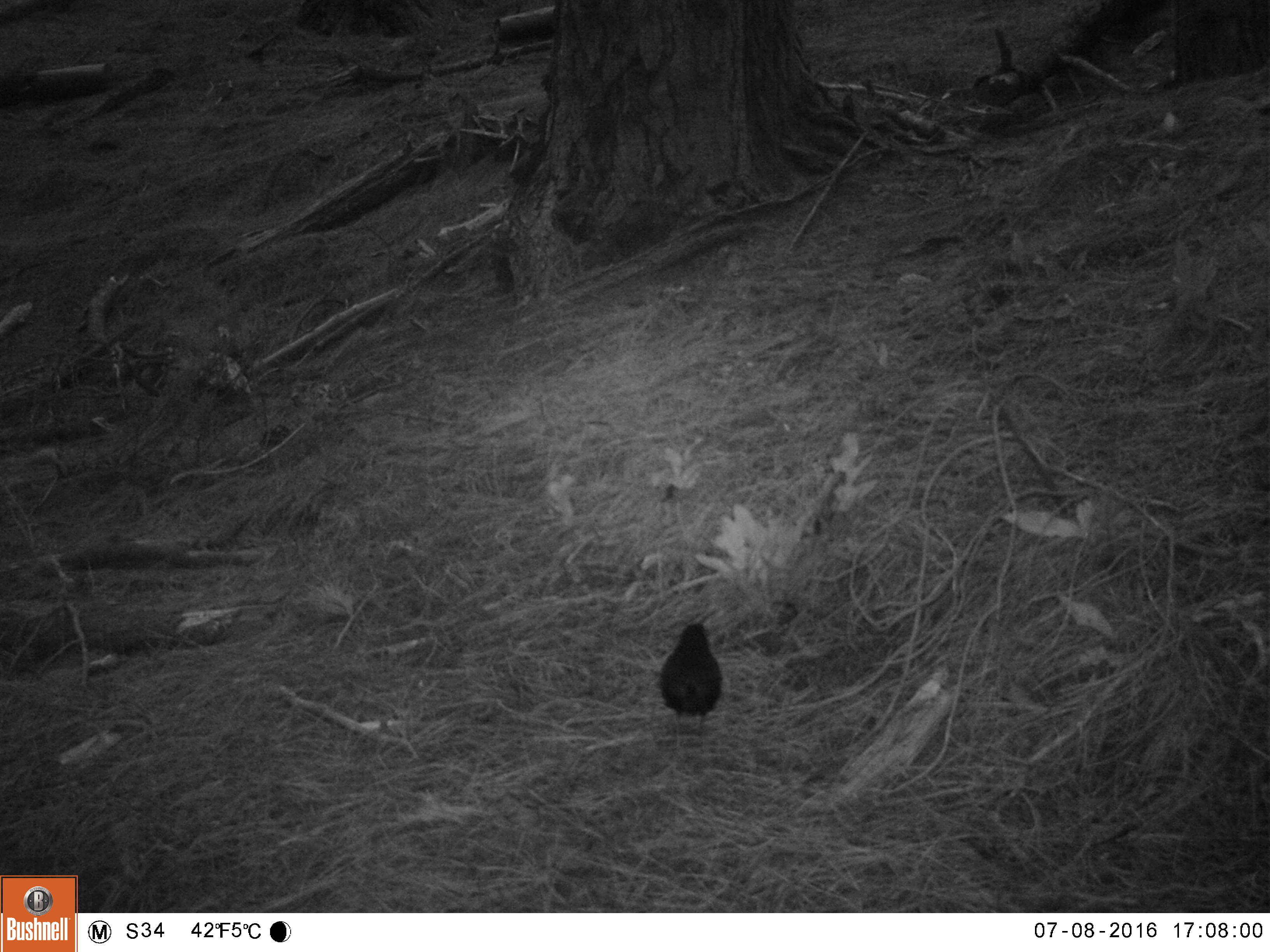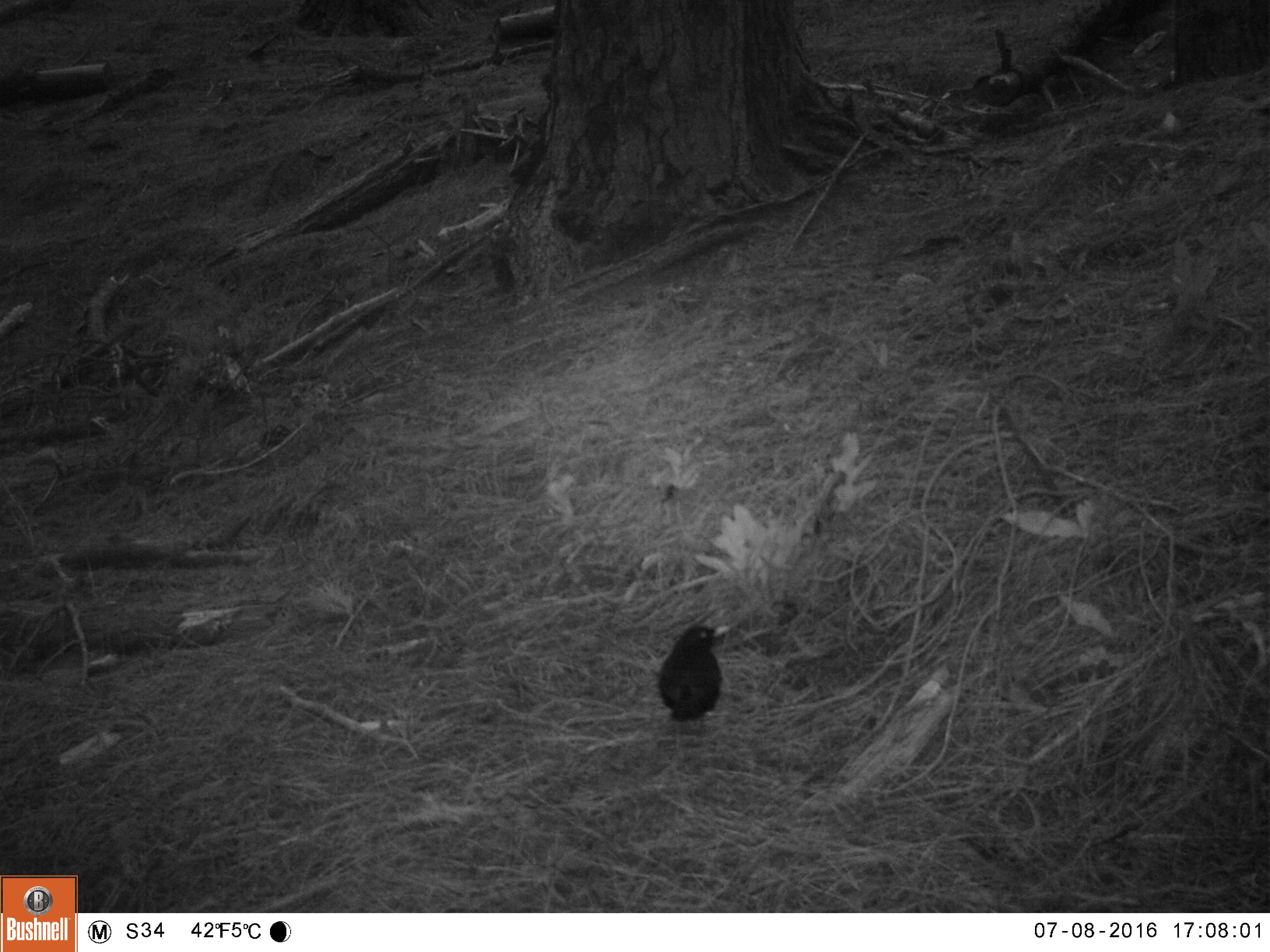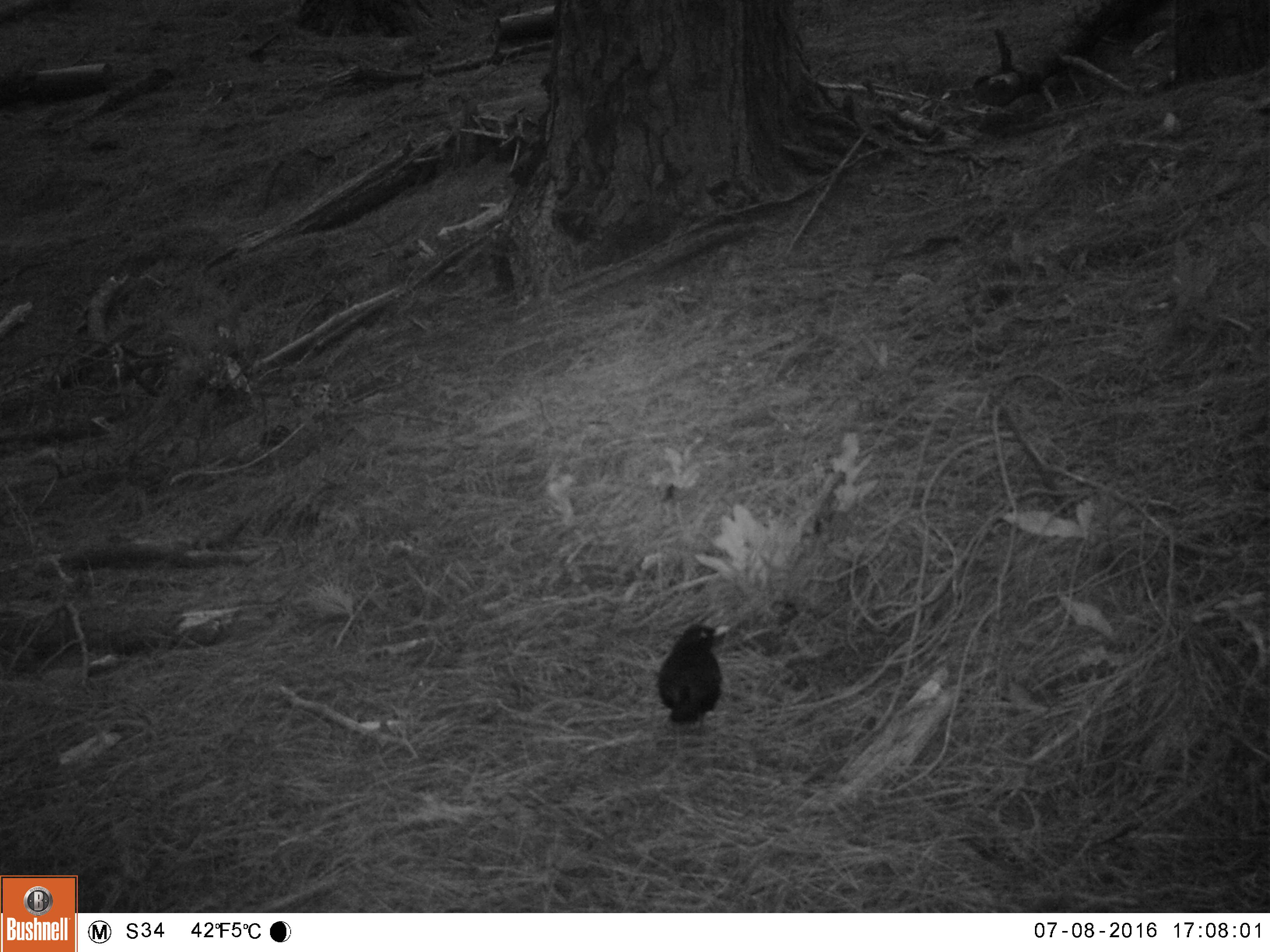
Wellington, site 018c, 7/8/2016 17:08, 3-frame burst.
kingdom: Animalia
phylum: Chordata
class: Aves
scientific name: Aves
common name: bird